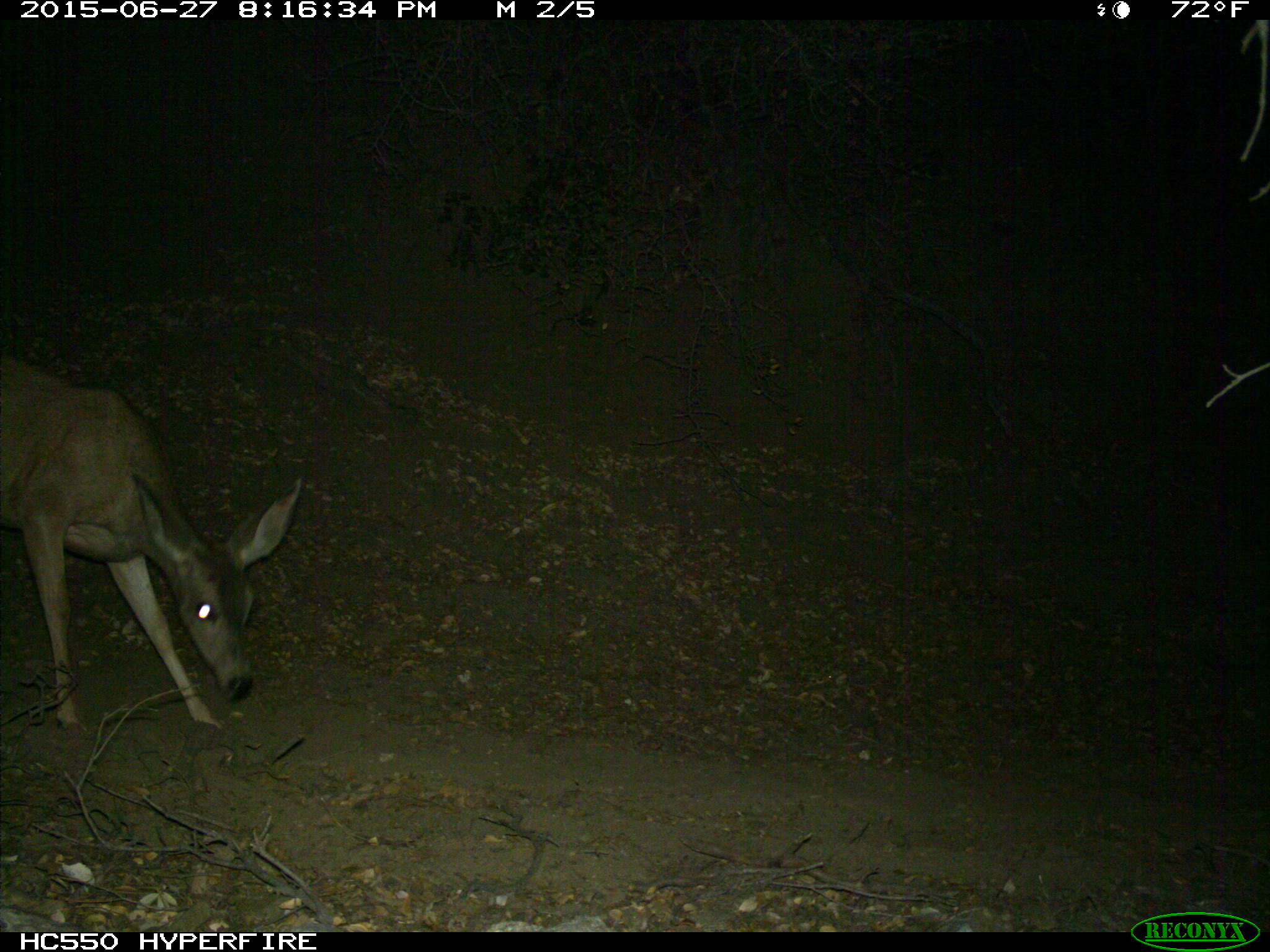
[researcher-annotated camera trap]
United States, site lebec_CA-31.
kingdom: Animalia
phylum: Chordata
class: Mammalia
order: Artiodactyla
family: Cervidae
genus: Odocoileus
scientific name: Odocoileus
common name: deer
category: unidentified deer